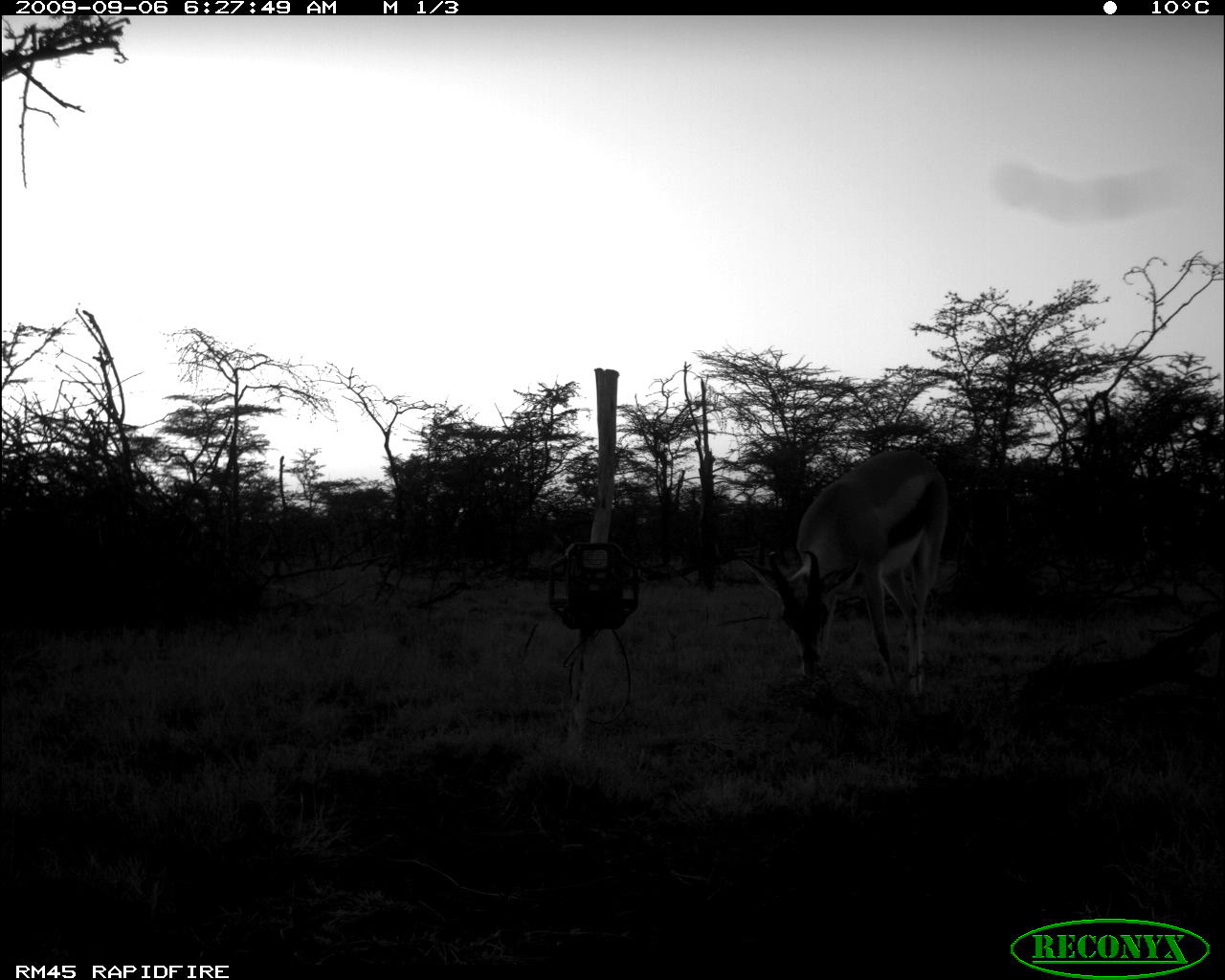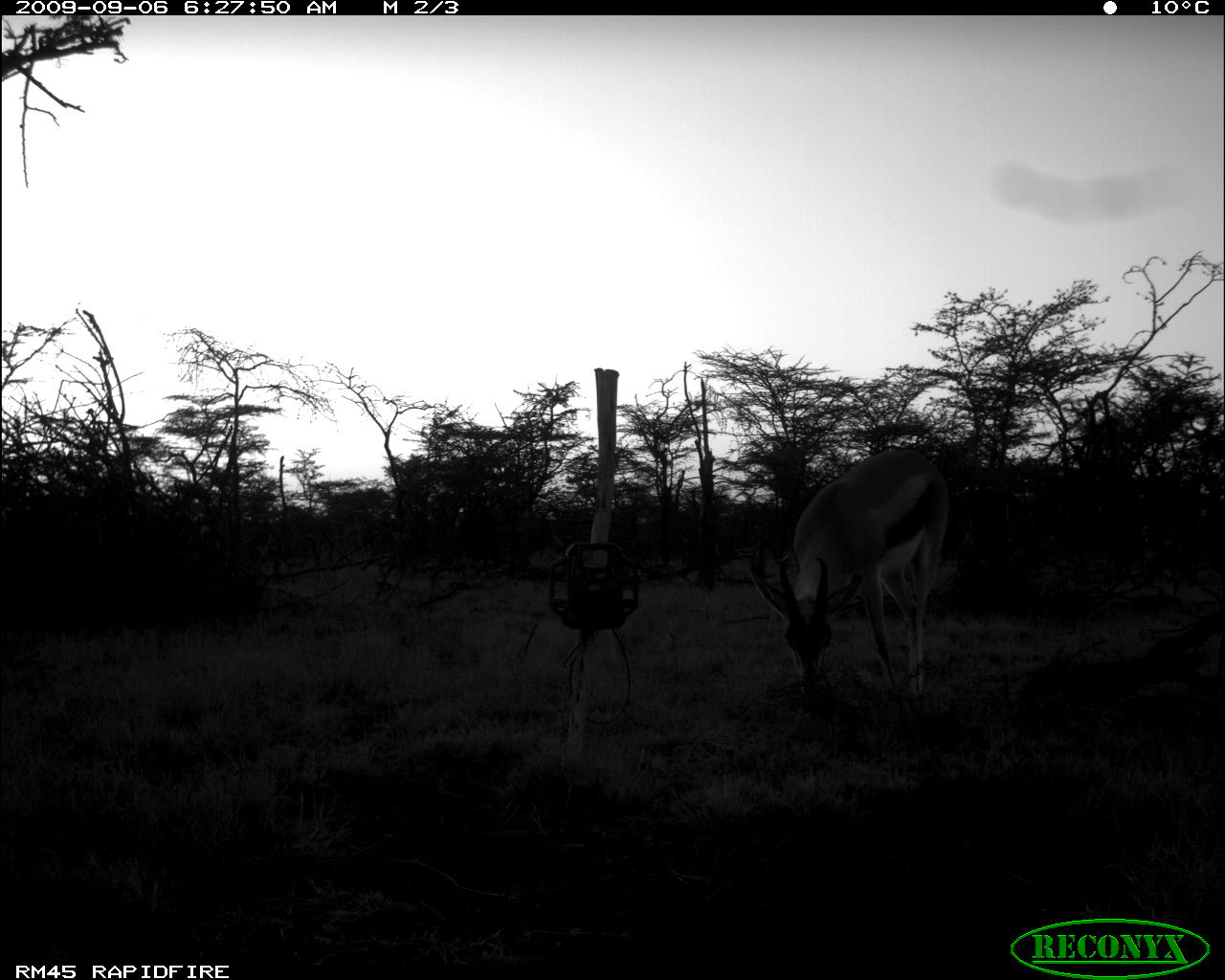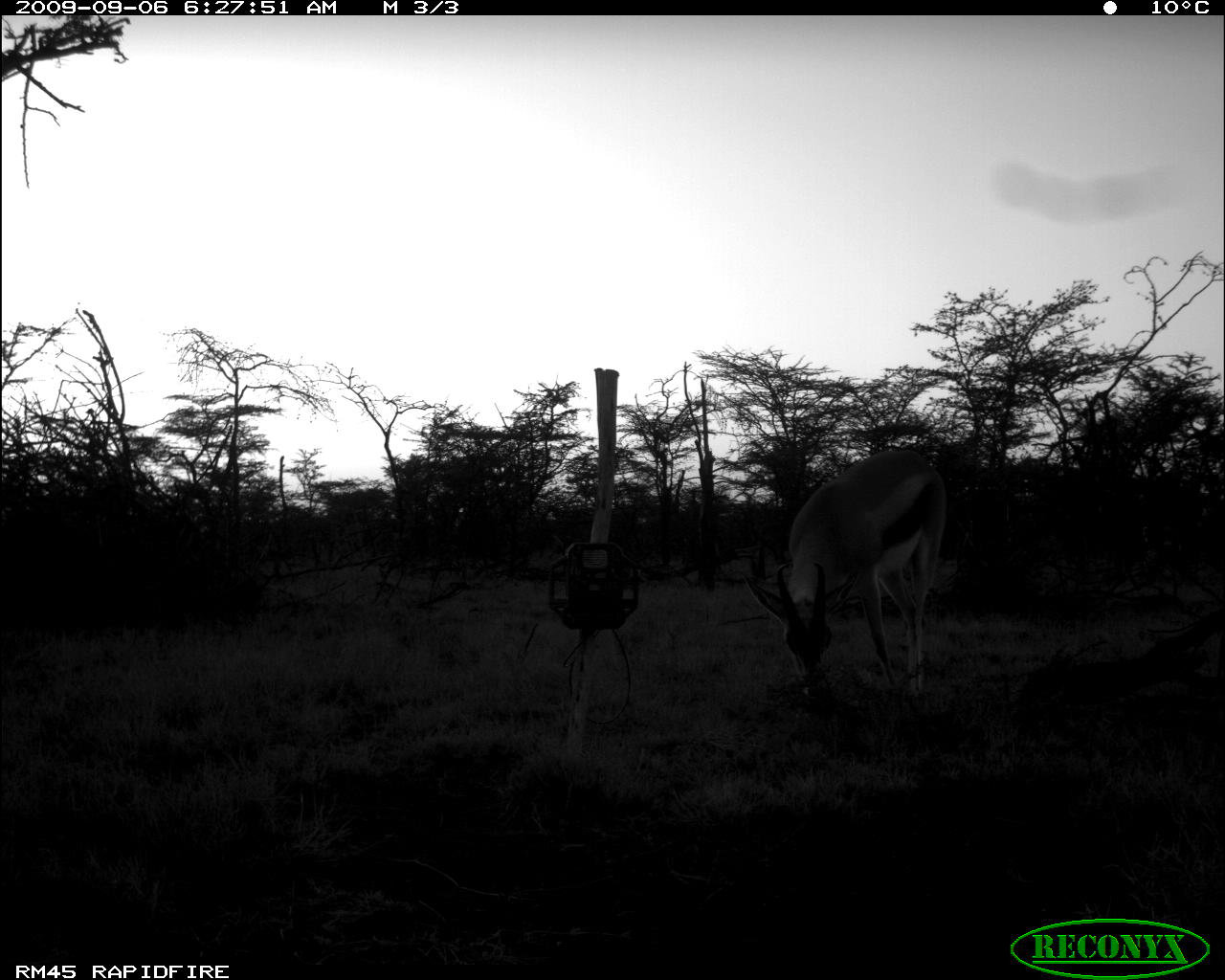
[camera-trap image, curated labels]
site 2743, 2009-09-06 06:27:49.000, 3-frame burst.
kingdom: Animalia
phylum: Chordata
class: Mammalia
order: Artiodactyla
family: Bovidae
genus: Nanger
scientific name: Nanger granti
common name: grant's gazelle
Nanger granti (grant's gazelle), count 1.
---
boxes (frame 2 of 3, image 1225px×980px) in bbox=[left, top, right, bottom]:
nanger granti: bbox=[750, 446, 954, 713]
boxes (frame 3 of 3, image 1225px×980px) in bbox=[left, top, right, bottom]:
nanger granti: bbox=[748, 449, 943, 699]